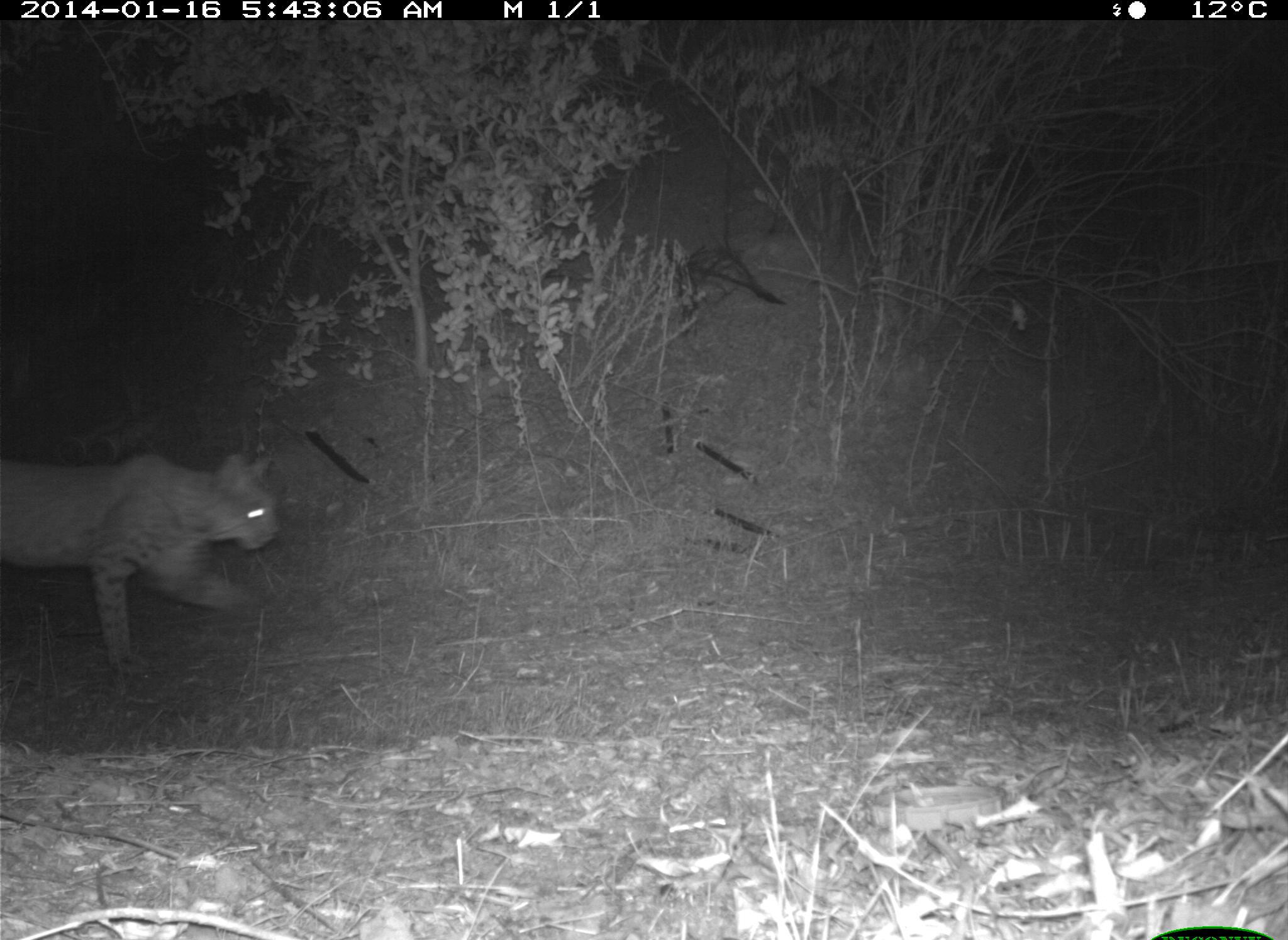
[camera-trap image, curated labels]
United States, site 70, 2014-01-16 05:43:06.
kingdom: Animalia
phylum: Chordata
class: Mammalia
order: Carnivora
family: Felidae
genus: Lynx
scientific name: Lynx rufus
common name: bobcat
Bobcat (Lynx rufus).